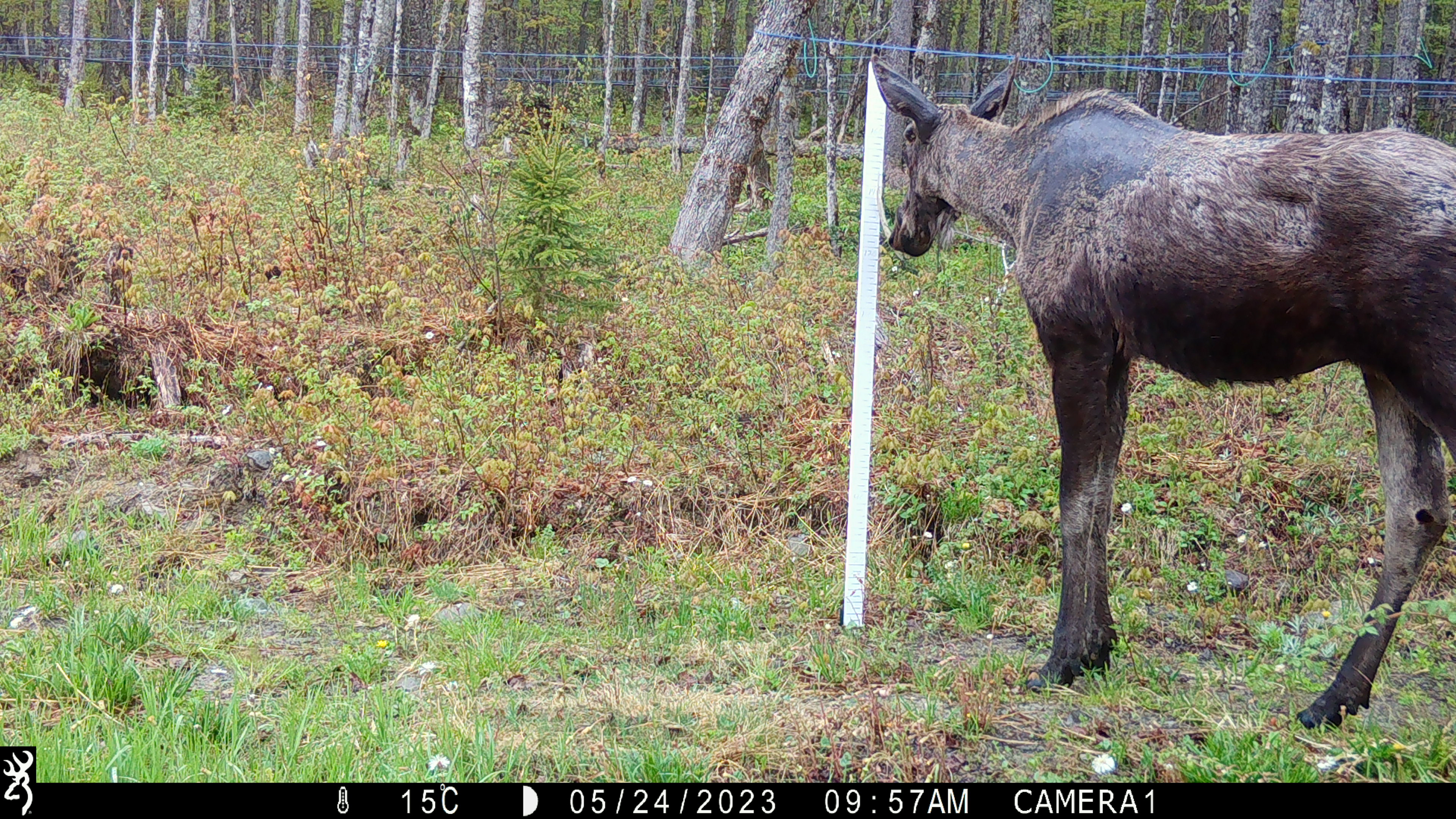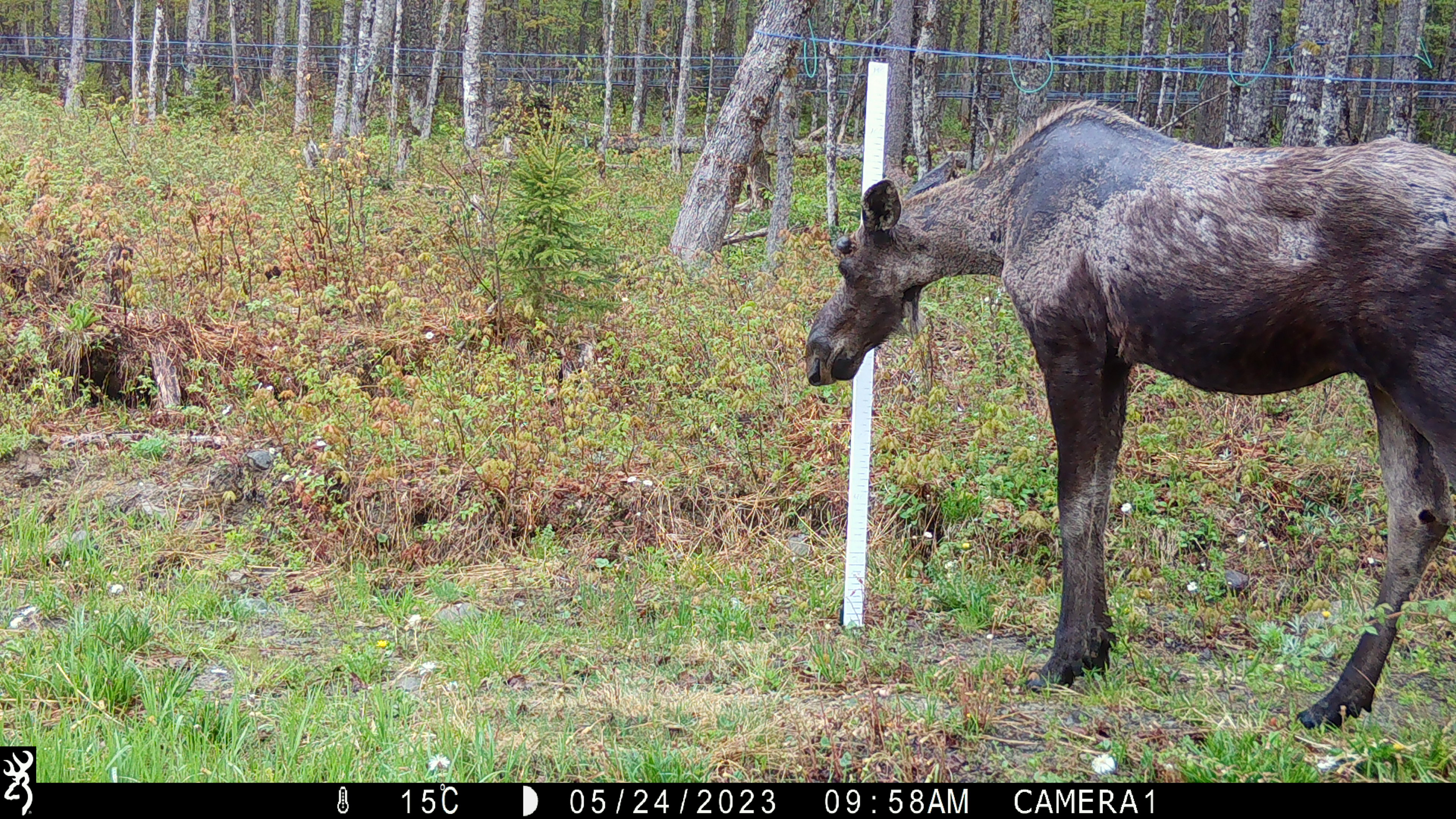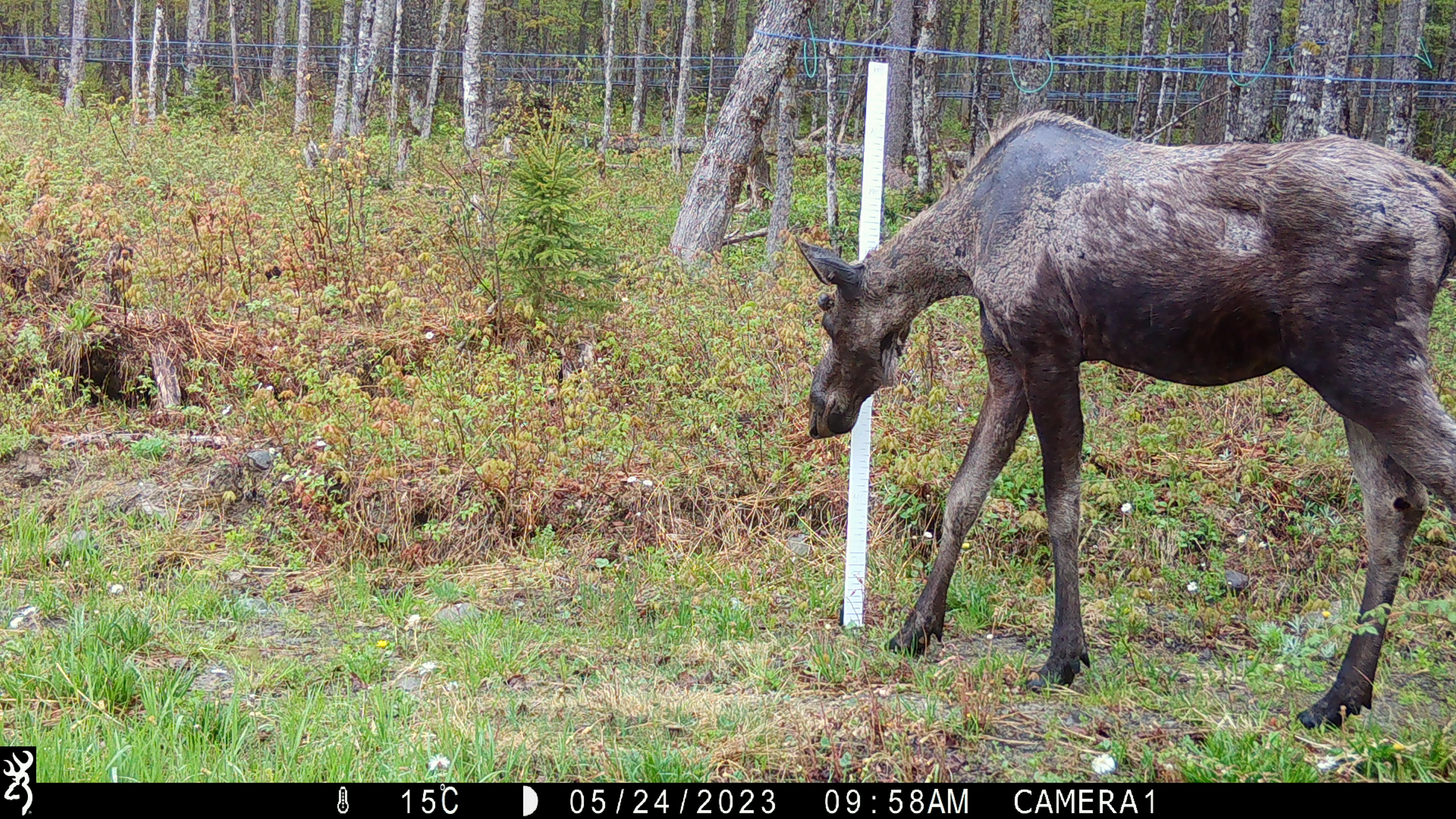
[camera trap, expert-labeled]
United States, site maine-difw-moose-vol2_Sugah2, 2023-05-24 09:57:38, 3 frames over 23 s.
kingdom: Animalia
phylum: Chordata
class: Mammalia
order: Artiodactyla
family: Cervidae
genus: Alces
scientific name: Alces alces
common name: moose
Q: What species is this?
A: Moose (Alces alces).